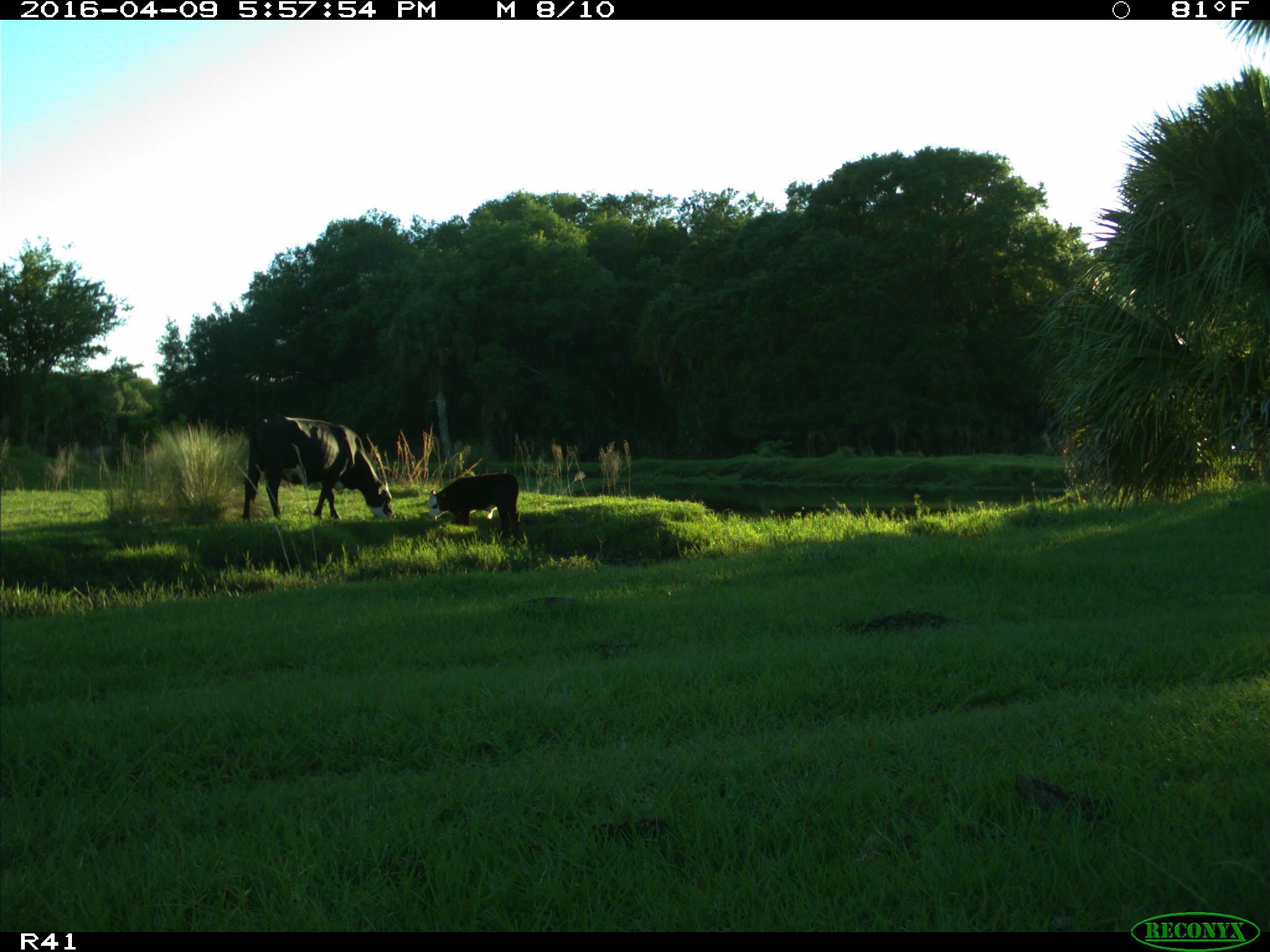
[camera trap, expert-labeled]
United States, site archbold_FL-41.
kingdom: Animalia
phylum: Chordata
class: Mammalia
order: Artiodactyla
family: Bovidae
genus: Bos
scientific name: Bos taurus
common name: domestic cow